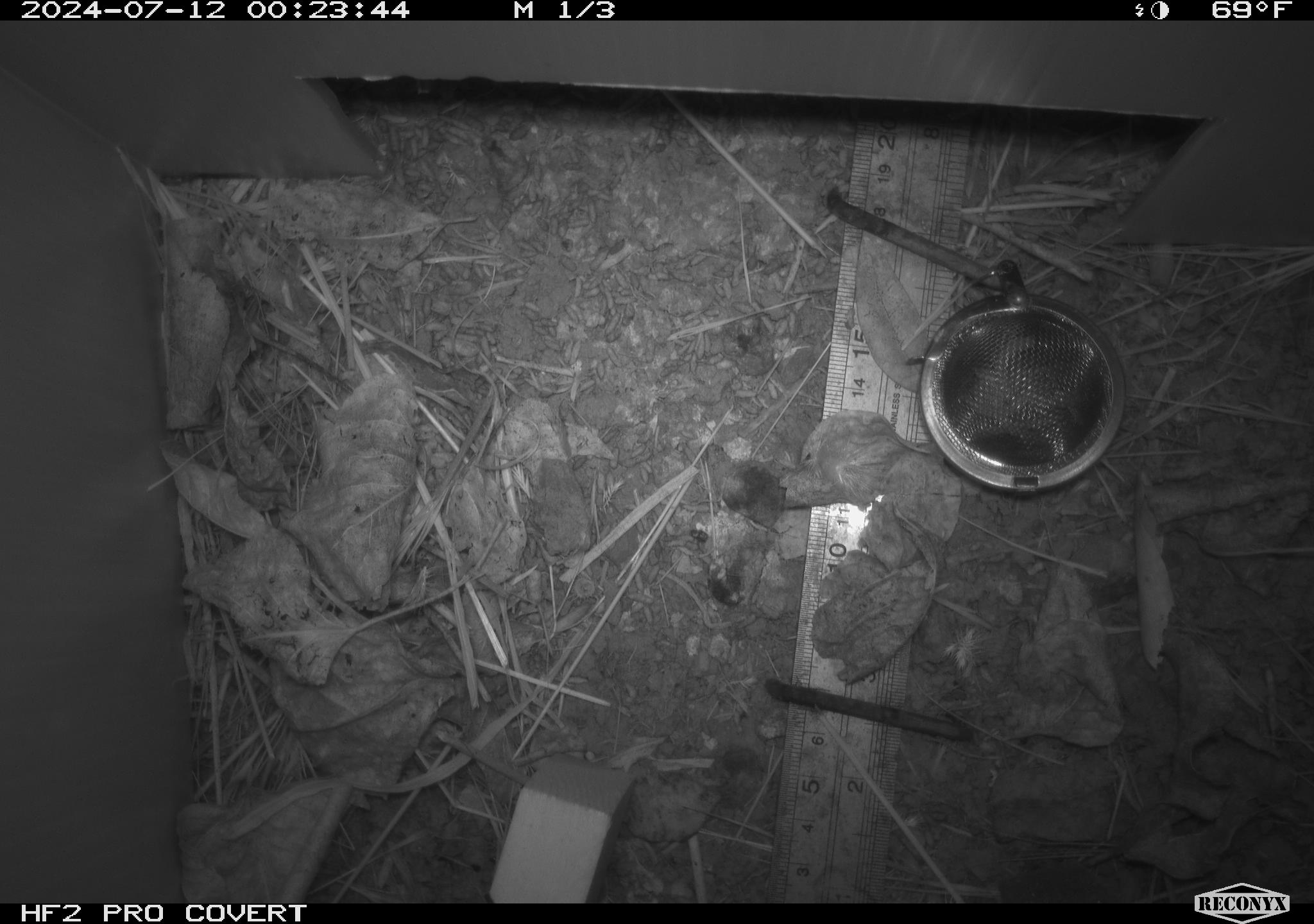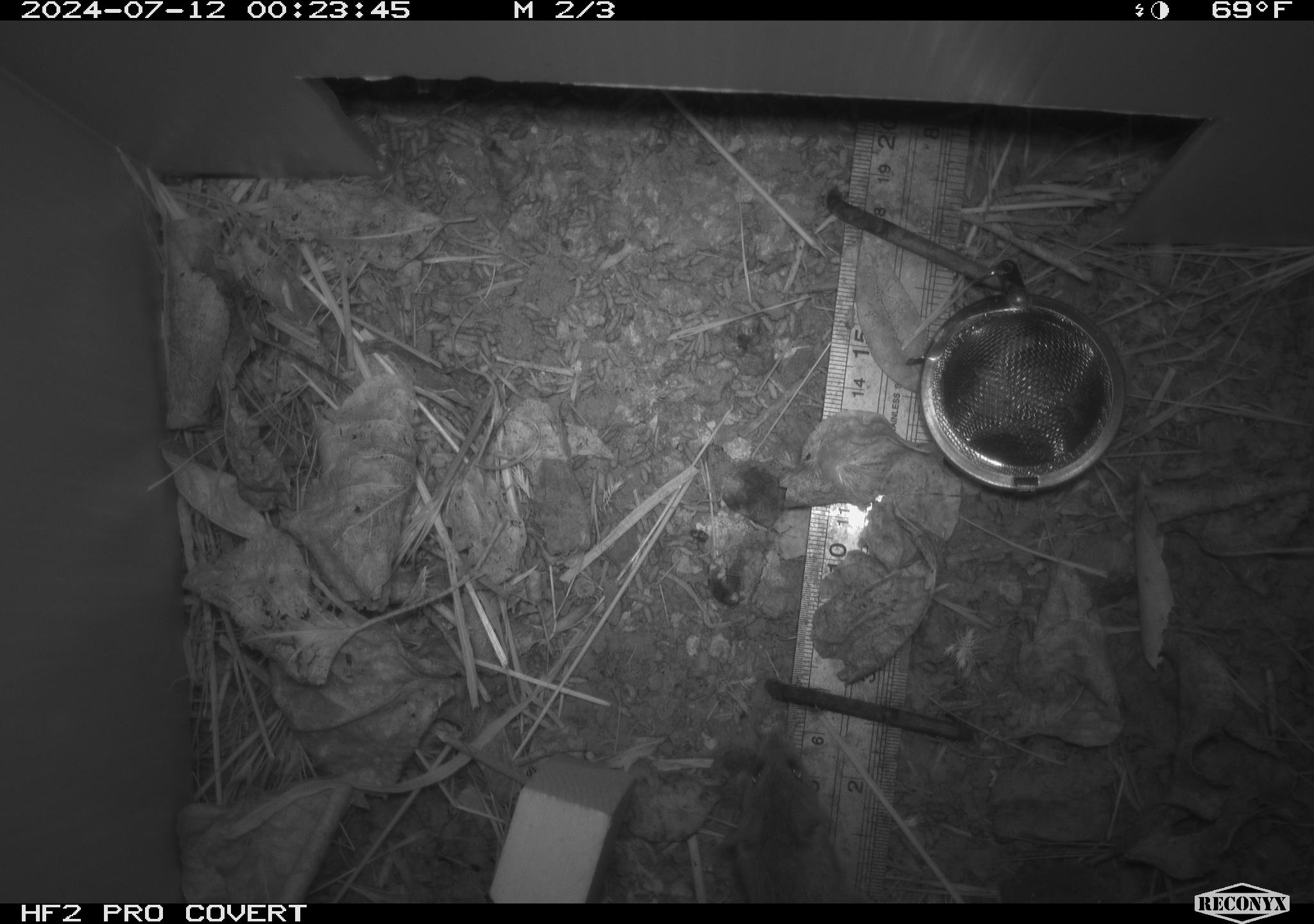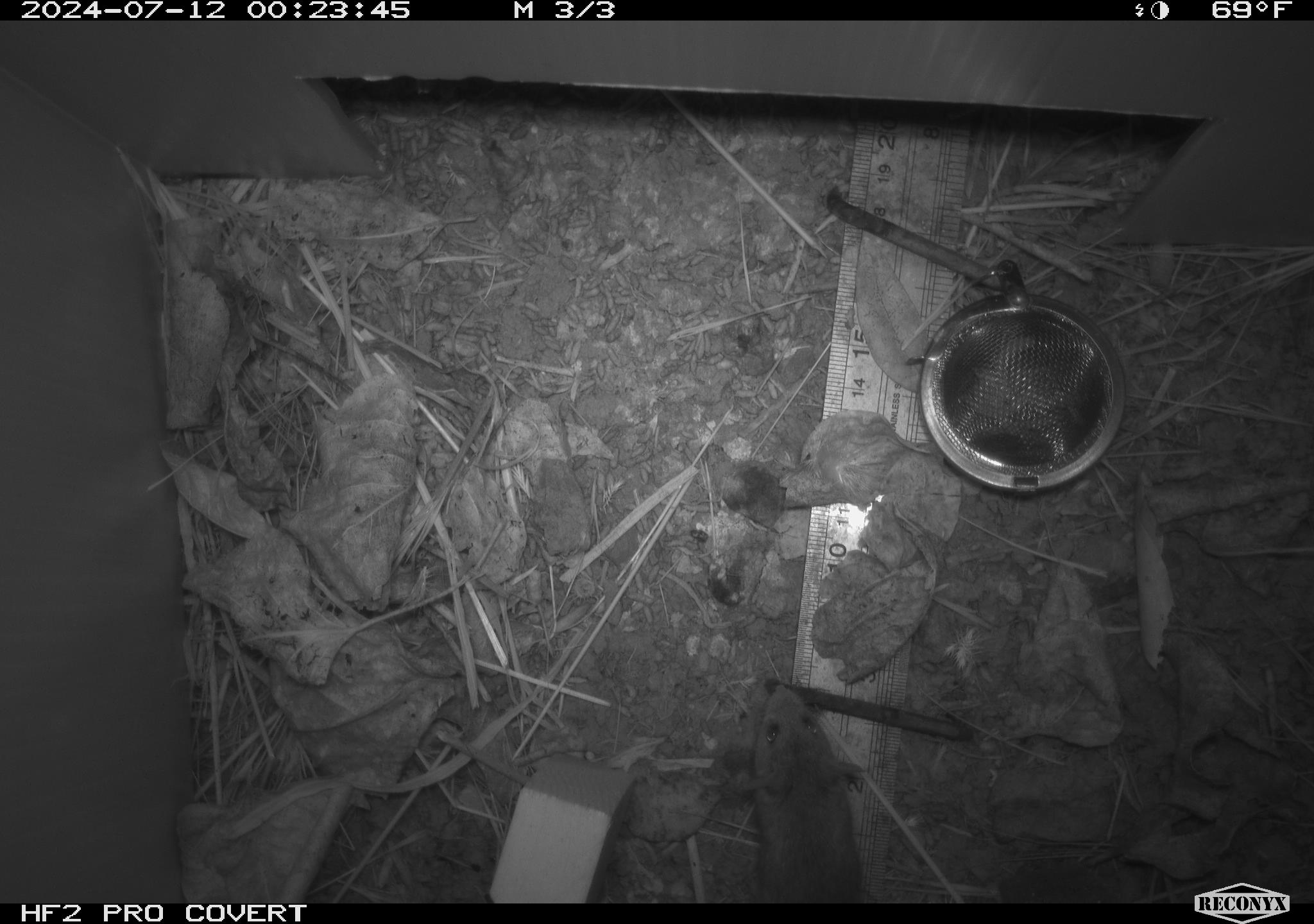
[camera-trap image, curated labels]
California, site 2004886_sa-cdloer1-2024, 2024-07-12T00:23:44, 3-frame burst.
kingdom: Animalia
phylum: Chordata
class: Mammalia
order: Rodentia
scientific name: Rodentia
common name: mouse species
Mouse species (Rodentia).